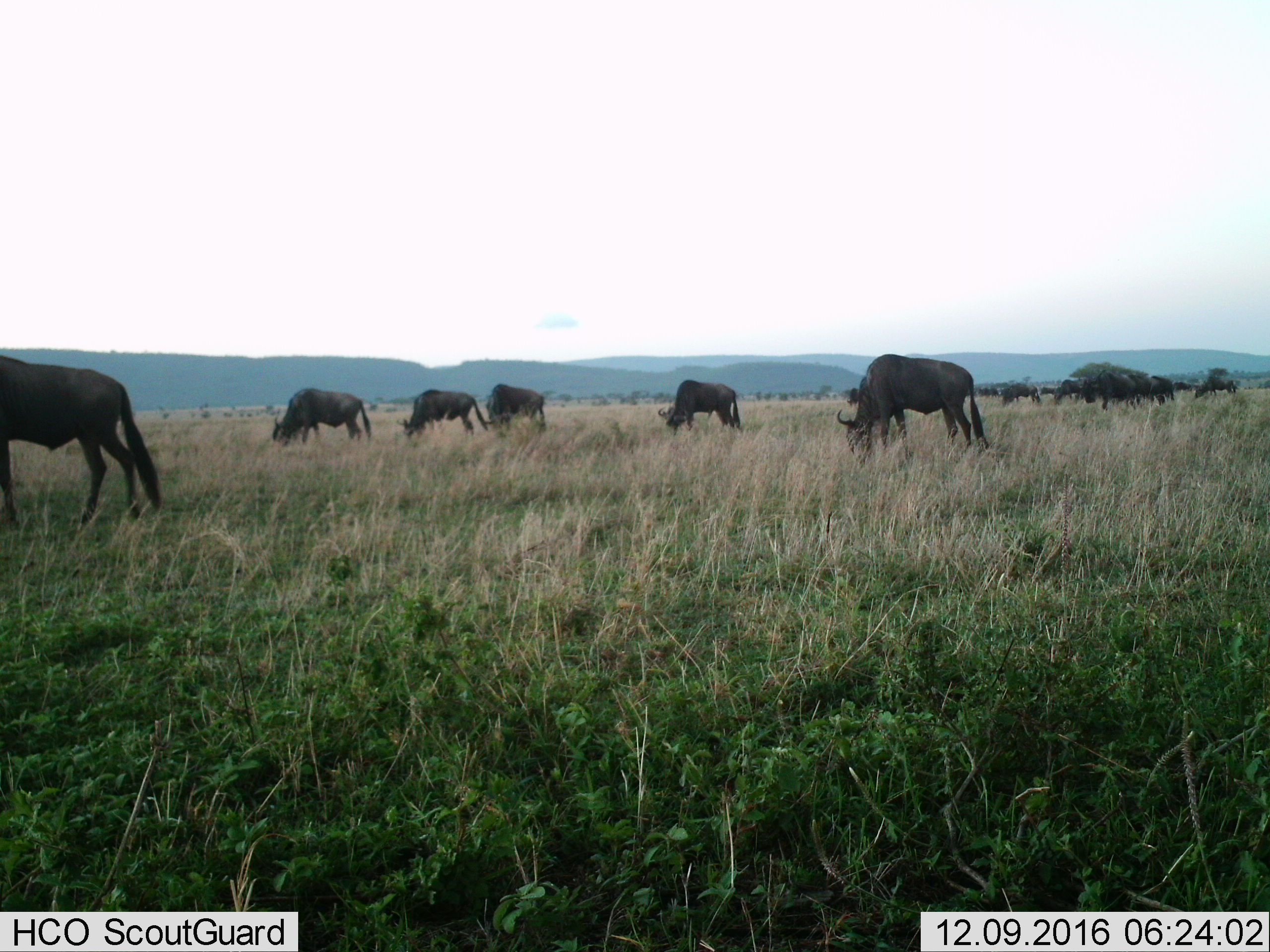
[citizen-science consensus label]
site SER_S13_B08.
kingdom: Animalia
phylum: Chordata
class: Mammalia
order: Artiodactyla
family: Bovidae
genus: Connochaetes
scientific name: Connochaetes taurinus taurinus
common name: blue wildebeest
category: wildebeestblue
Wildebeestblue (blue wildebeest) (Connochaetes taurinus taurinus), count 11-50. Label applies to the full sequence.